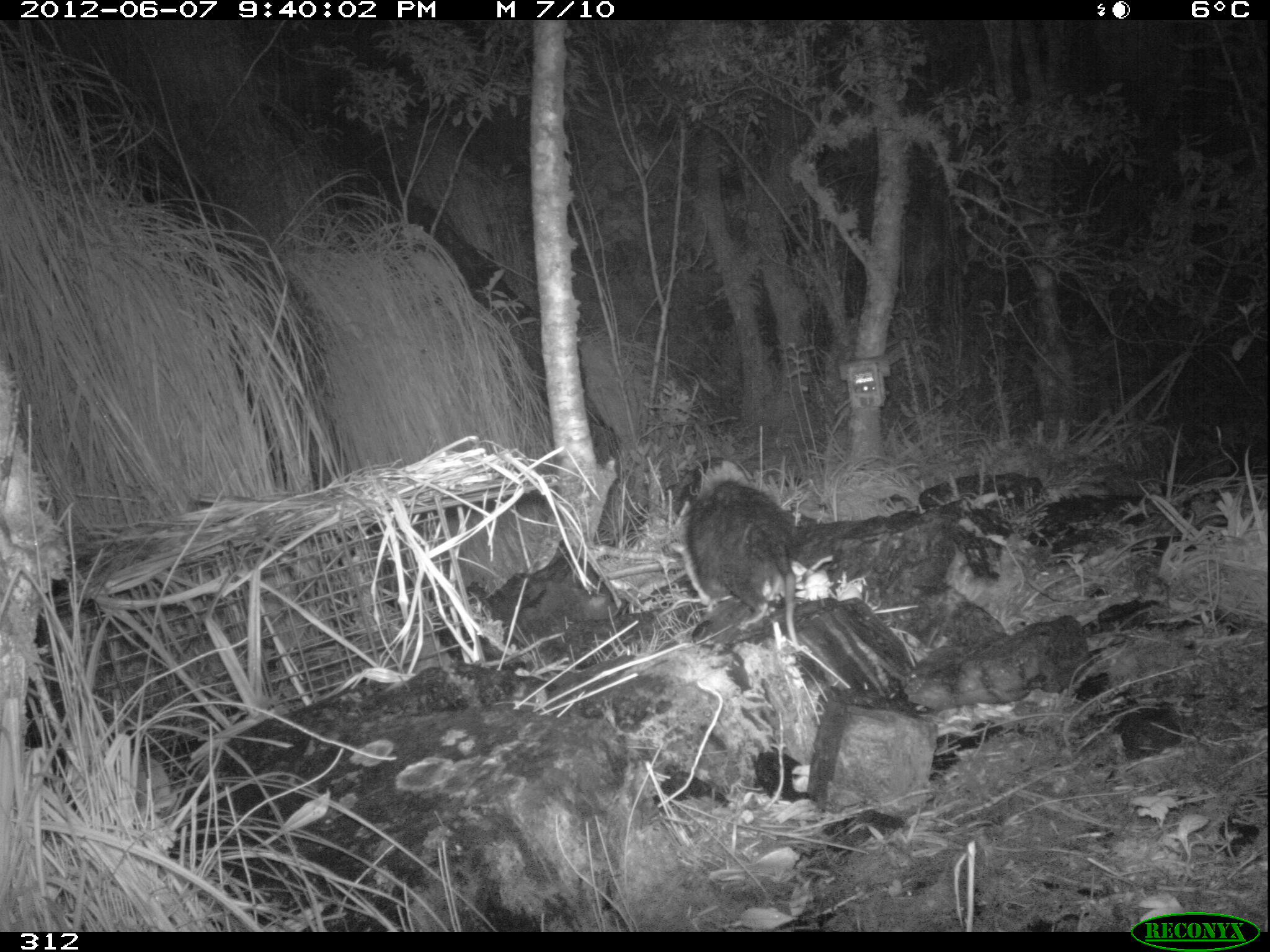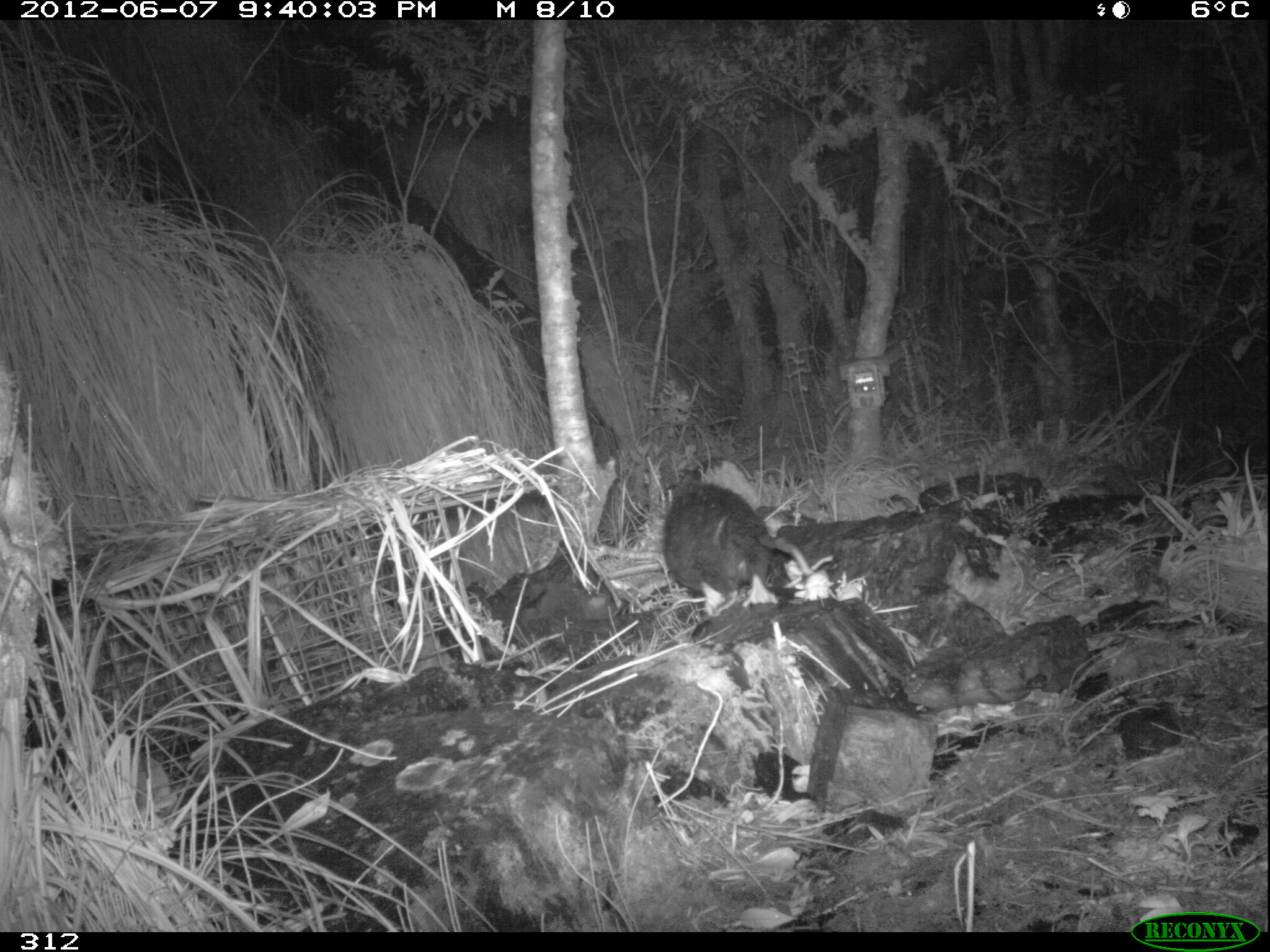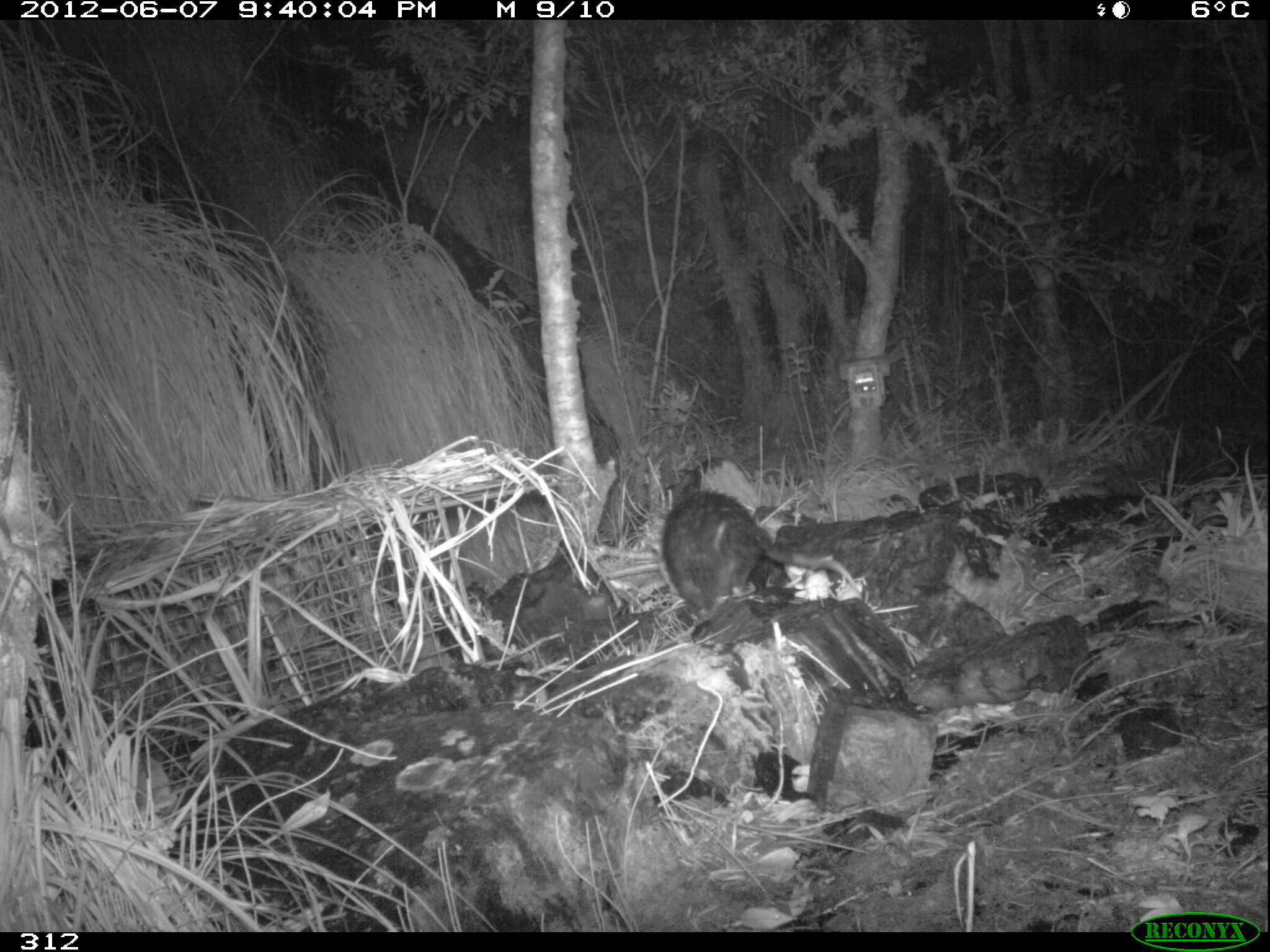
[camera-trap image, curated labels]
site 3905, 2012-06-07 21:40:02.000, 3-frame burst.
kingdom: Animalia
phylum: Chordata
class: Mammalia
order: Didelphimorphia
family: Didelphidae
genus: Didelphis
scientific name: Didelphis pernigra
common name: andean white-eared opossum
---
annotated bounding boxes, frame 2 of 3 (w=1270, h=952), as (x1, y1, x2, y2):
didelphis pernigra: (661, 480, 816, 616)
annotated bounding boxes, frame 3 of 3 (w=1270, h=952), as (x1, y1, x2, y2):
didelphis pernigra: (662, 488, 859, 618)